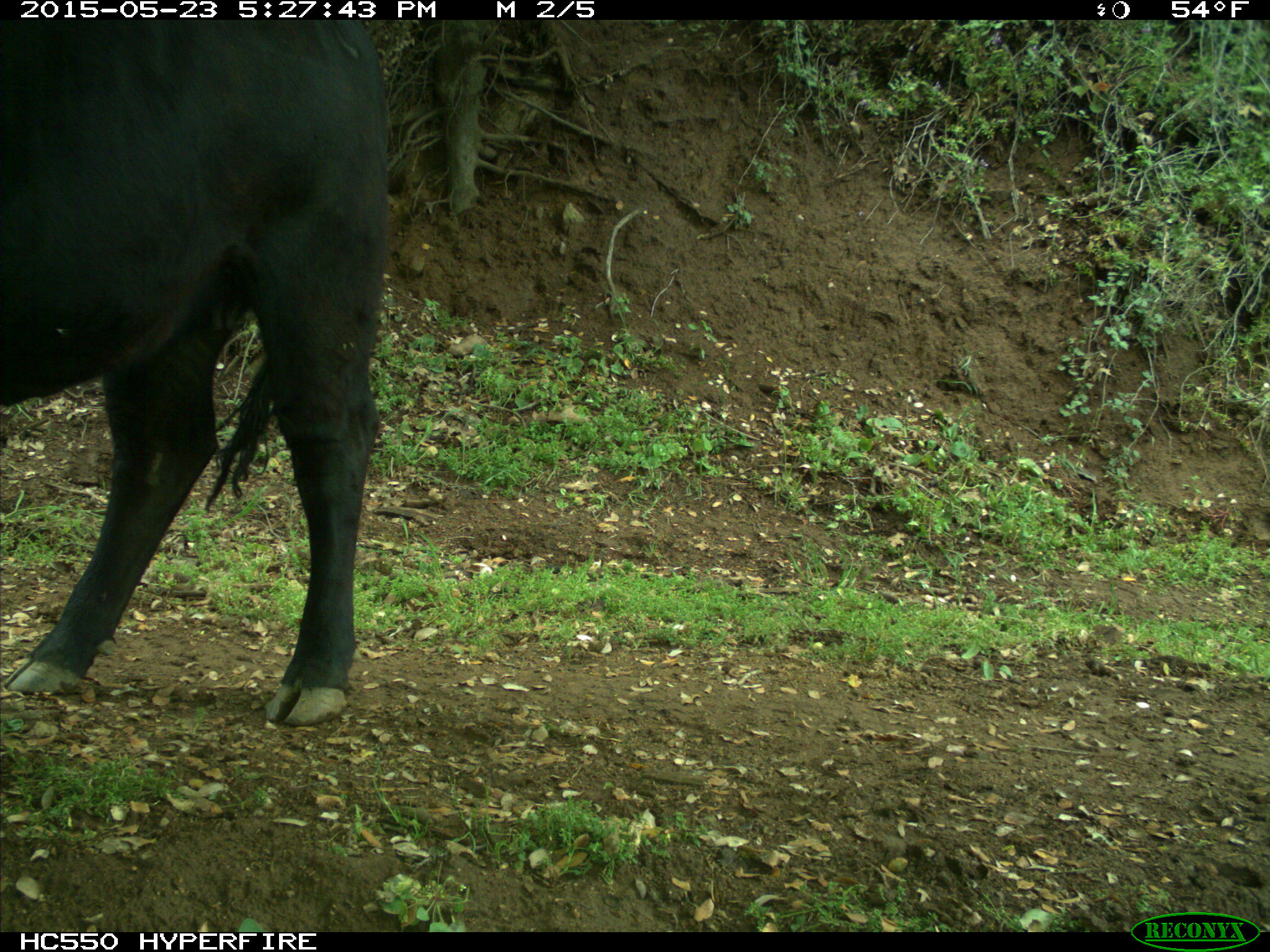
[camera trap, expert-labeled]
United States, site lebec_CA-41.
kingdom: Animalia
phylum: Chordata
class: Mammalia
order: Artiodactyla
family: Bovidae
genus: Bos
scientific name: Bos taurus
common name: domestic cow